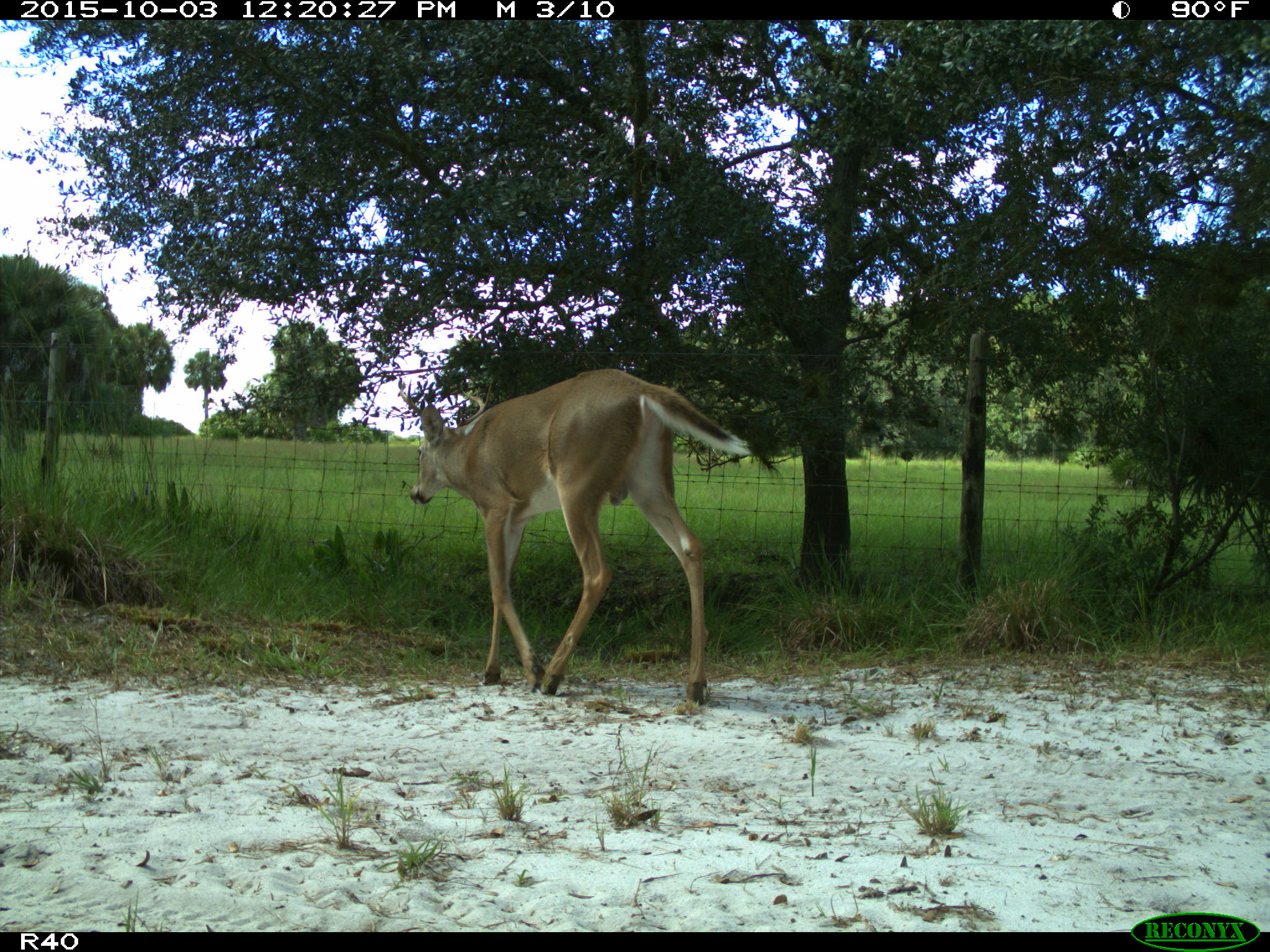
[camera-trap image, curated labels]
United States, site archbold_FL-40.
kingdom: Animalia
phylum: Chordata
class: Mammalia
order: Artiodactyla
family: Cervidae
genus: Odocoileus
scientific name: Odocoileus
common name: deer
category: unidentified deer